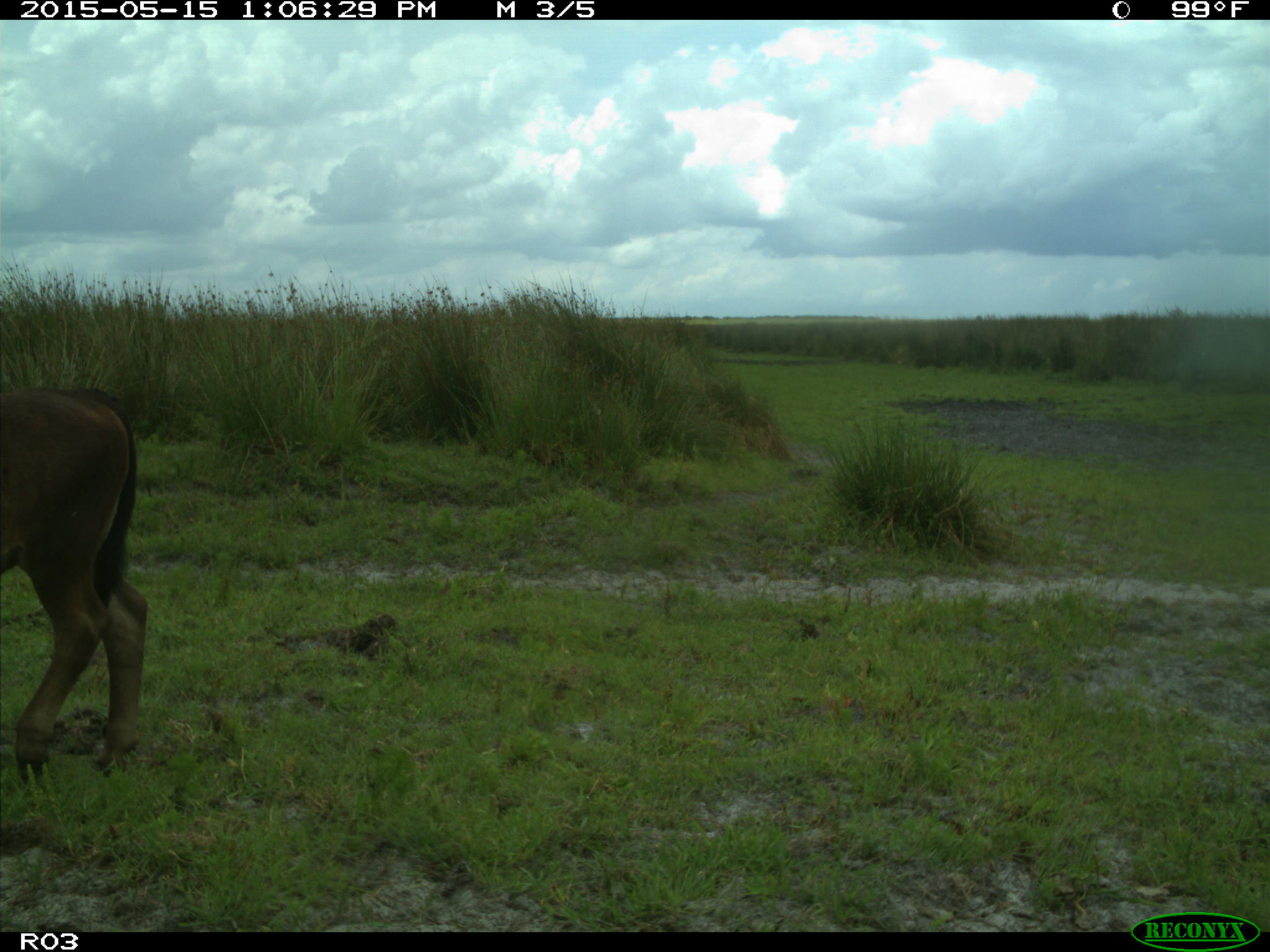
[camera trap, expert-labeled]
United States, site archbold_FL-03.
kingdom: Animalia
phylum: Chordata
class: Mammalia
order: Artiodactyla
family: Bovidae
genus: Bos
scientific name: Bos taurus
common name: domestic cow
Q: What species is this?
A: Bos taurus (domestic cow).